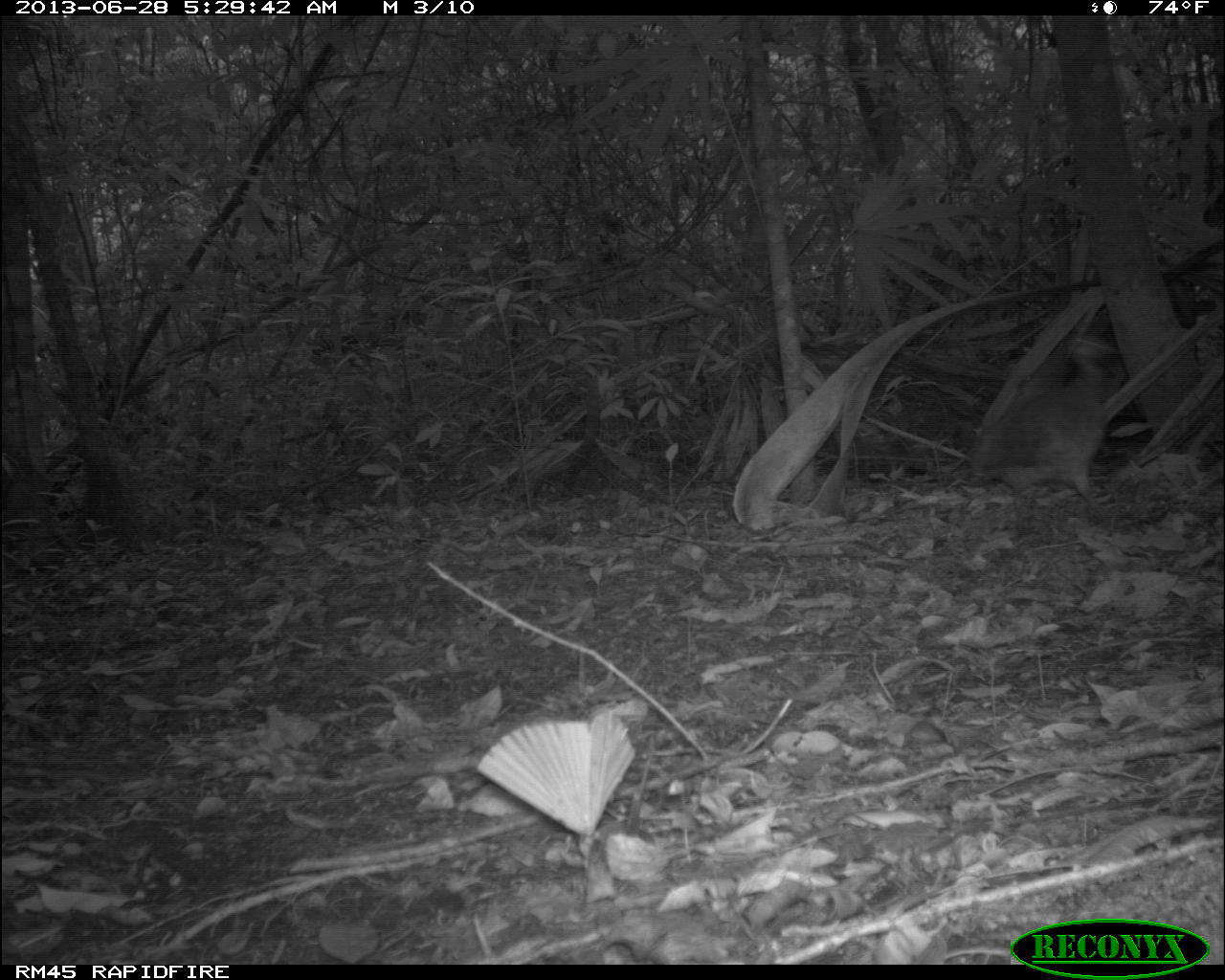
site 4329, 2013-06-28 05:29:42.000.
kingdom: Animalia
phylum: Chordata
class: Aves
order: Tinamiformes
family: Tinamidae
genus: Tinamus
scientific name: Tinamus major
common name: great tinamou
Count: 1.